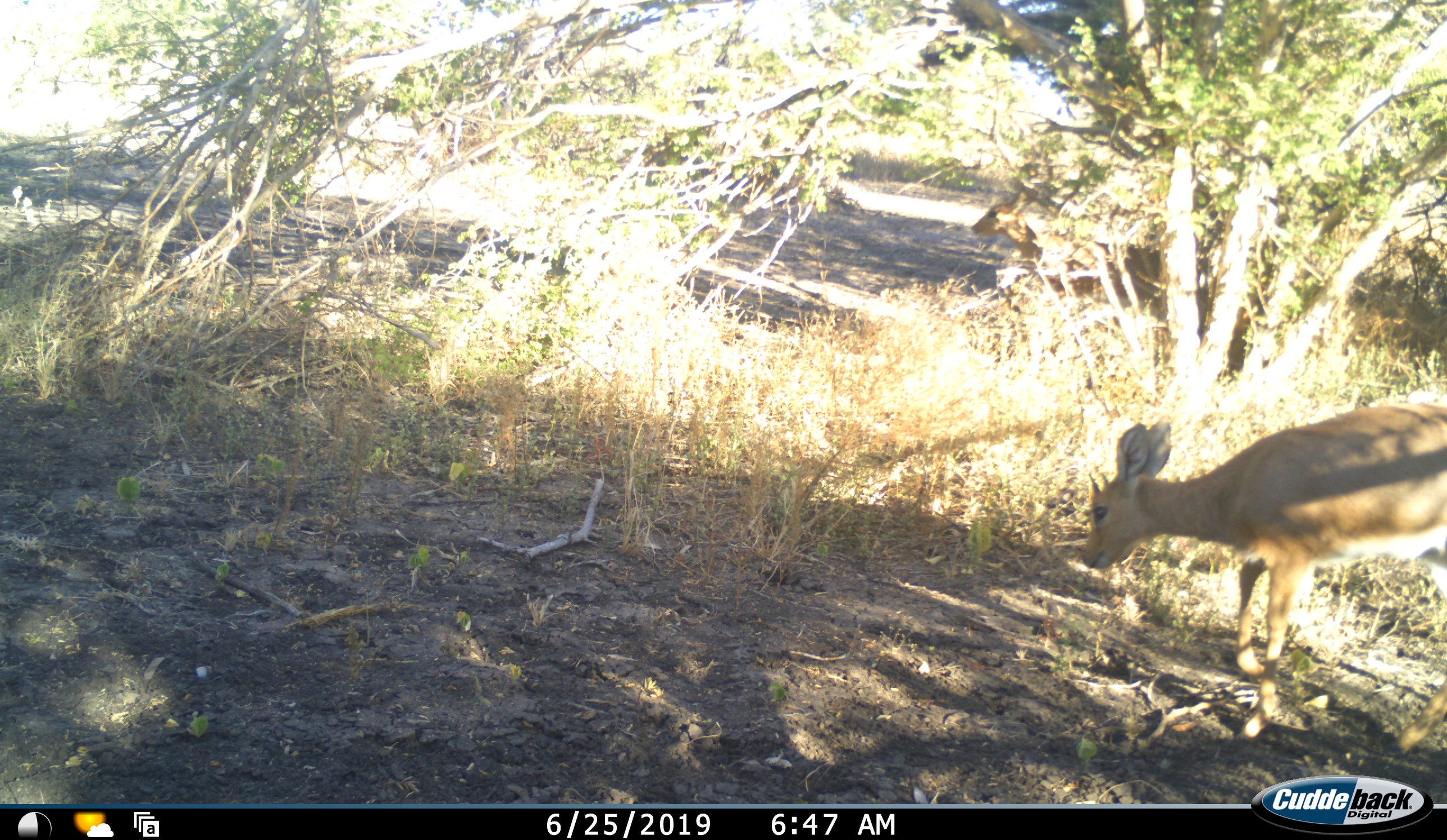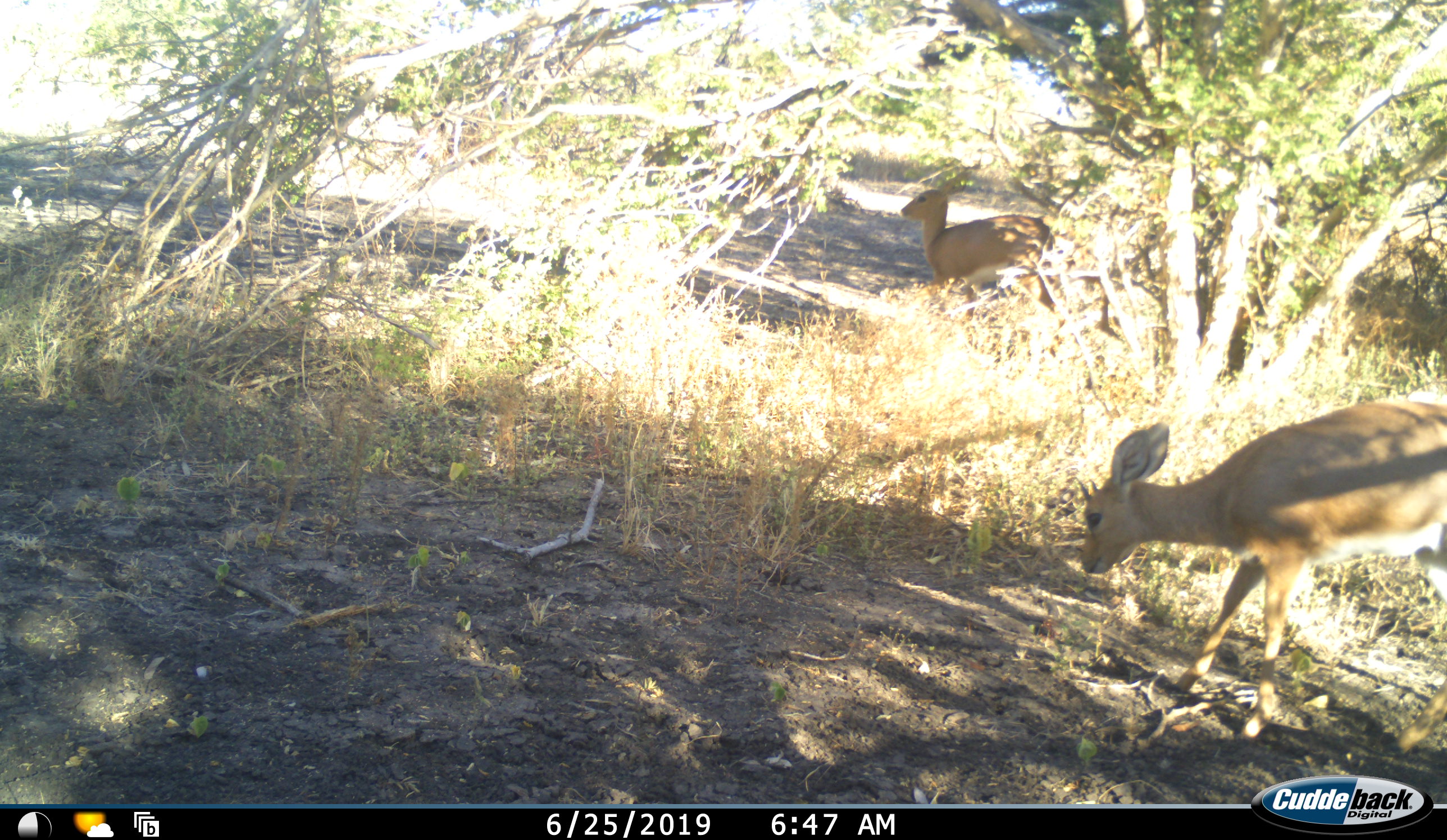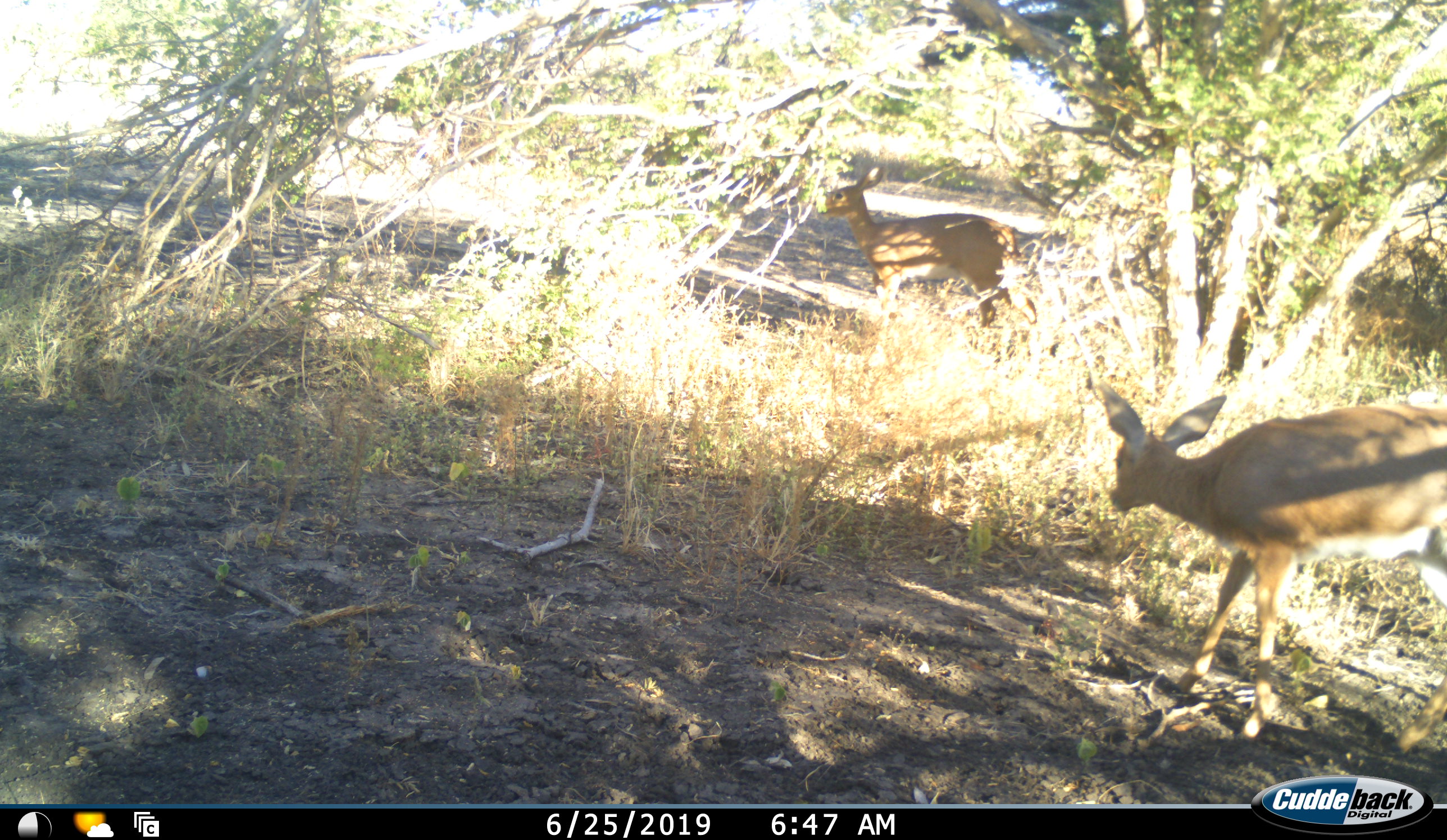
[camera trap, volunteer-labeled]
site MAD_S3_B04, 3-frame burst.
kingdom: Animalia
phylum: Chordata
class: Mammalia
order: Artiodactyla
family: Bovidae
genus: Raphicerus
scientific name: Raphicerus campestris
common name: steenbok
Steenbok (Raphicerus campestris), count 2. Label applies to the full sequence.